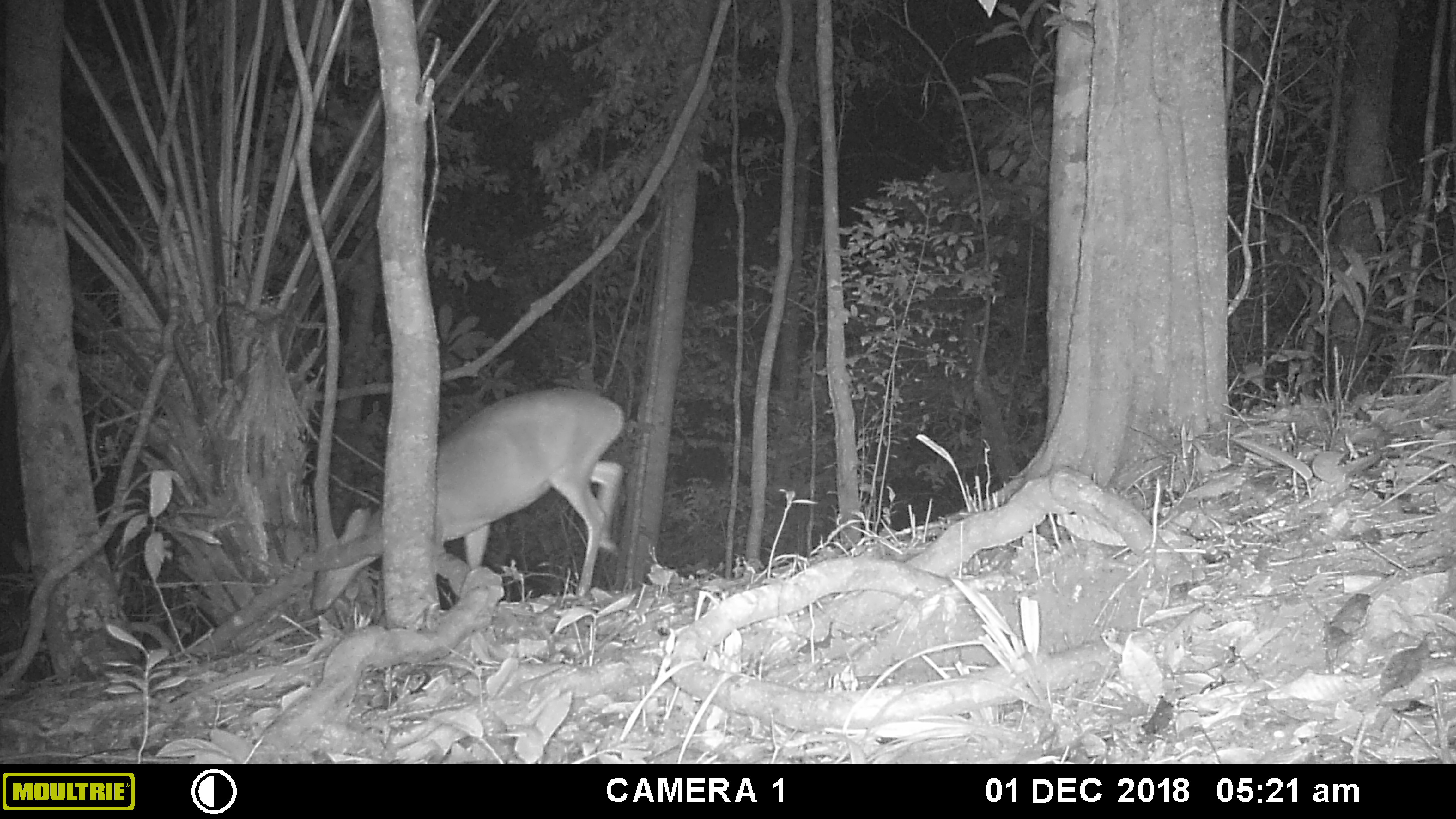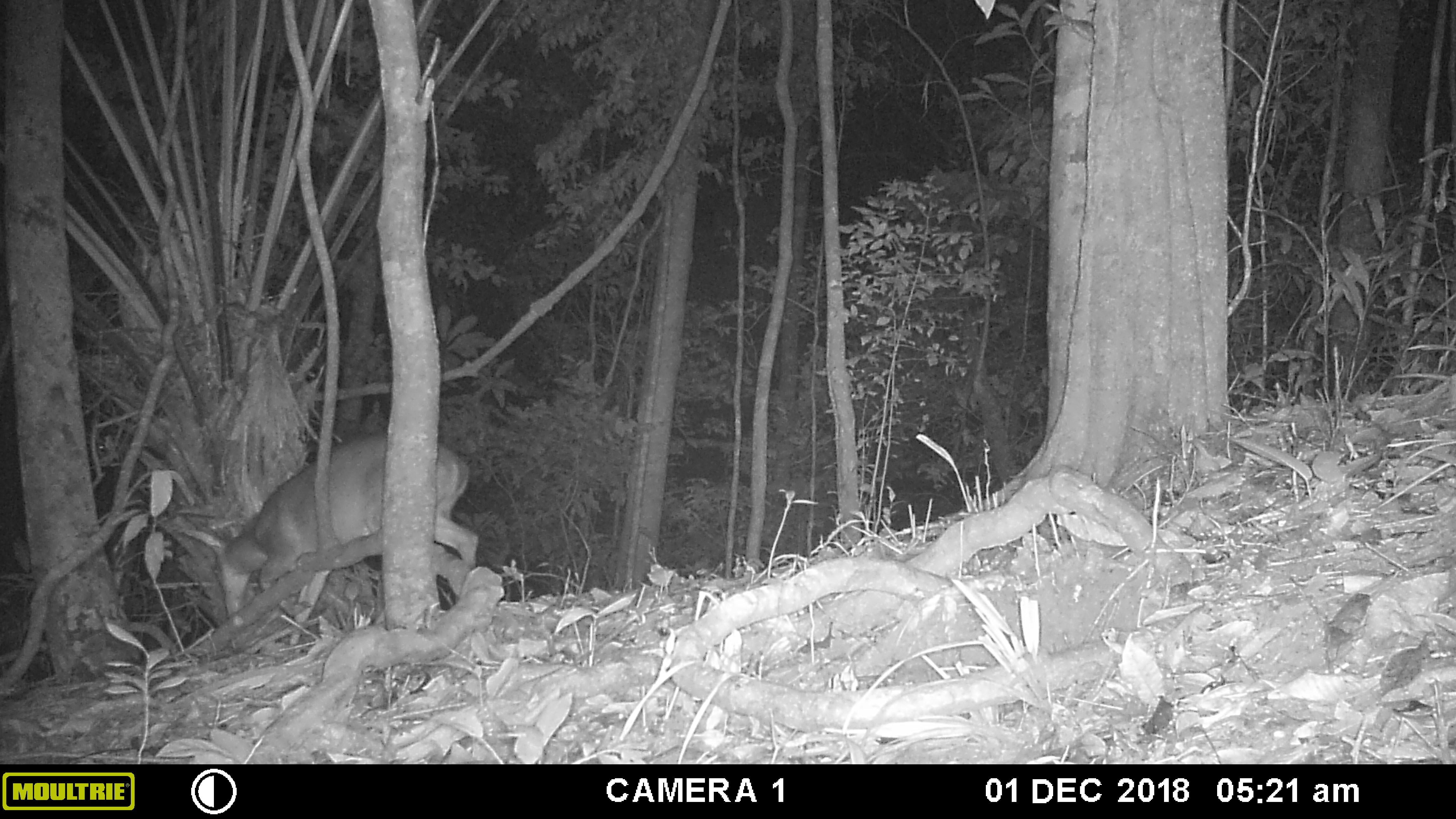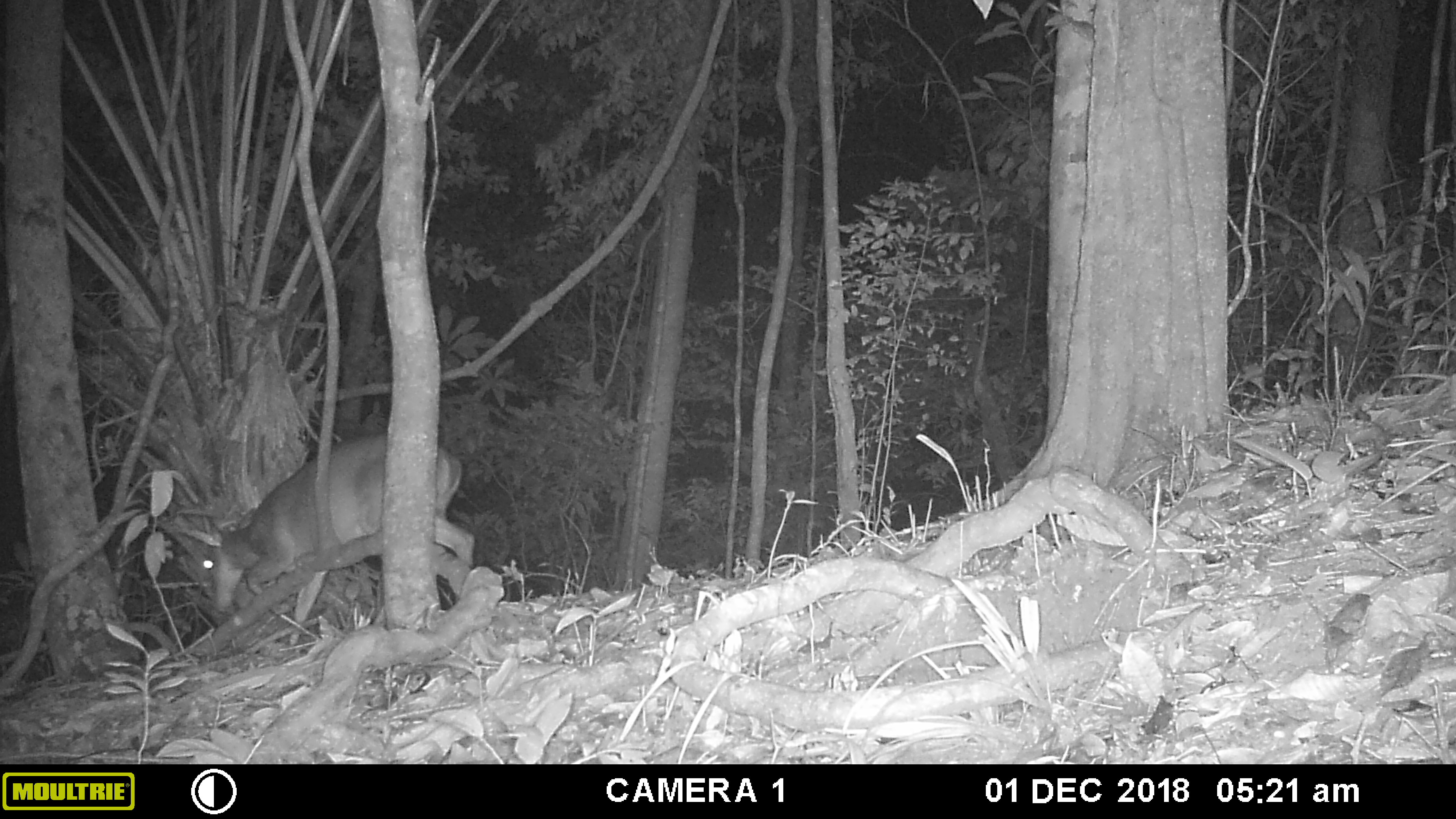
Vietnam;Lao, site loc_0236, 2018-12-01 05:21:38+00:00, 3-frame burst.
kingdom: Animalia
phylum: Chordata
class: Mammalia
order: Artiodactyla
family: Cervidae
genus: Muntiacus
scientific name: Muntiacus vuquangensis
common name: large-antlered muntjac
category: large antlered muntjac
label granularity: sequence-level